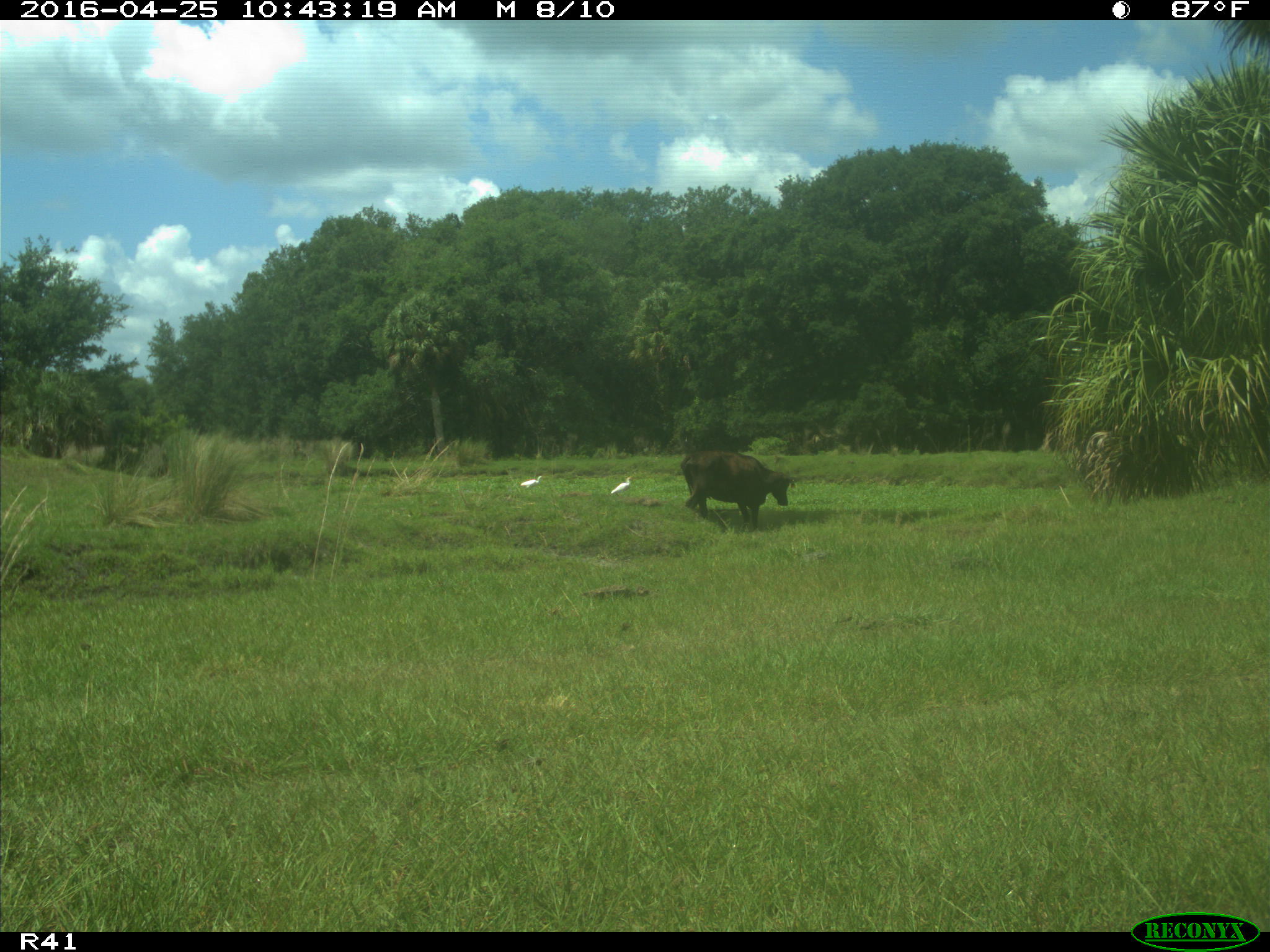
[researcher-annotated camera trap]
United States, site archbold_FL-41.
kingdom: Animalia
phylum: Chordata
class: Mammalia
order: Artiodactyla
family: Bovidae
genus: Bos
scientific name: Bos taurus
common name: domestic cow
Bos taurus (domestic cow).